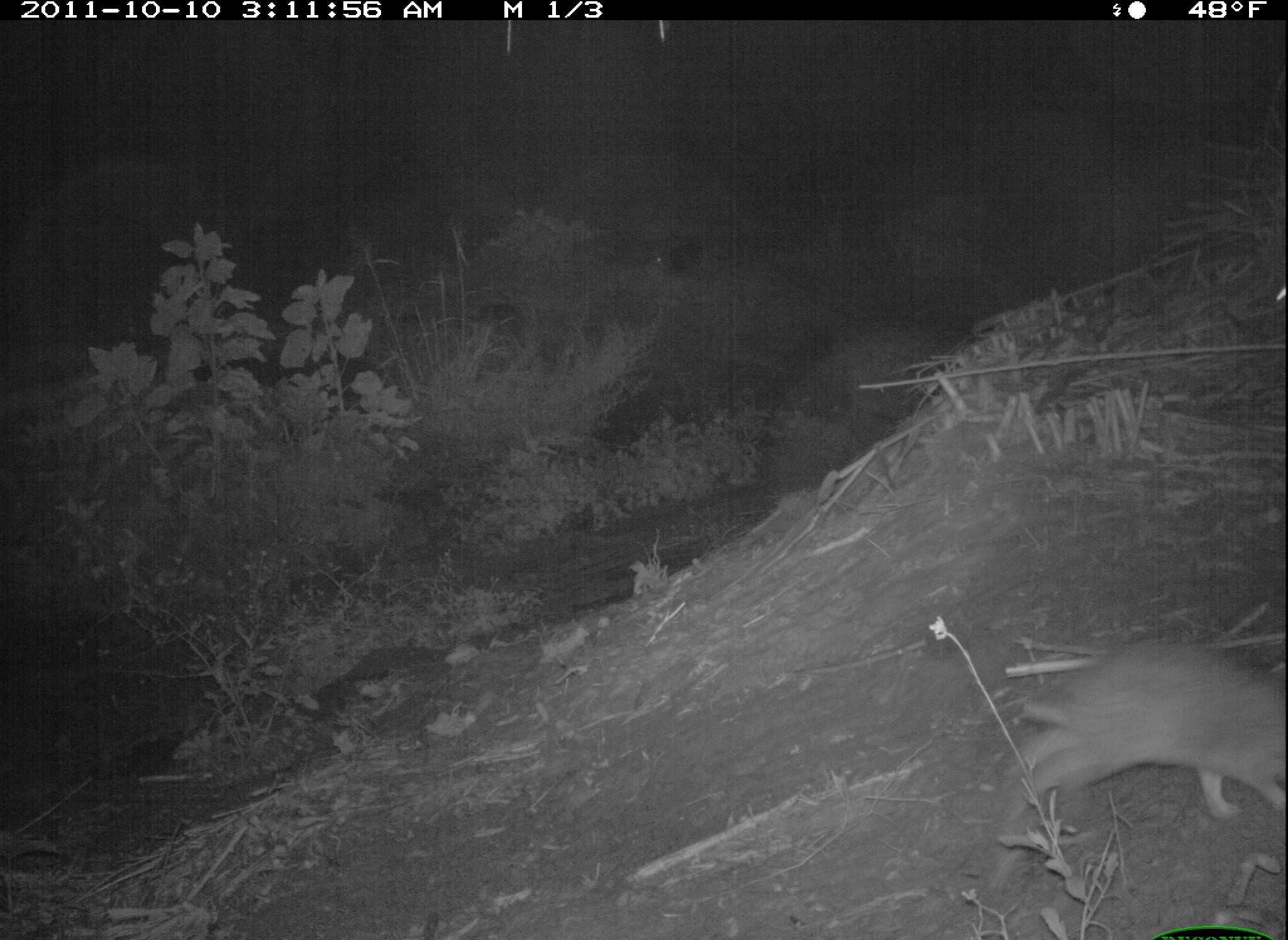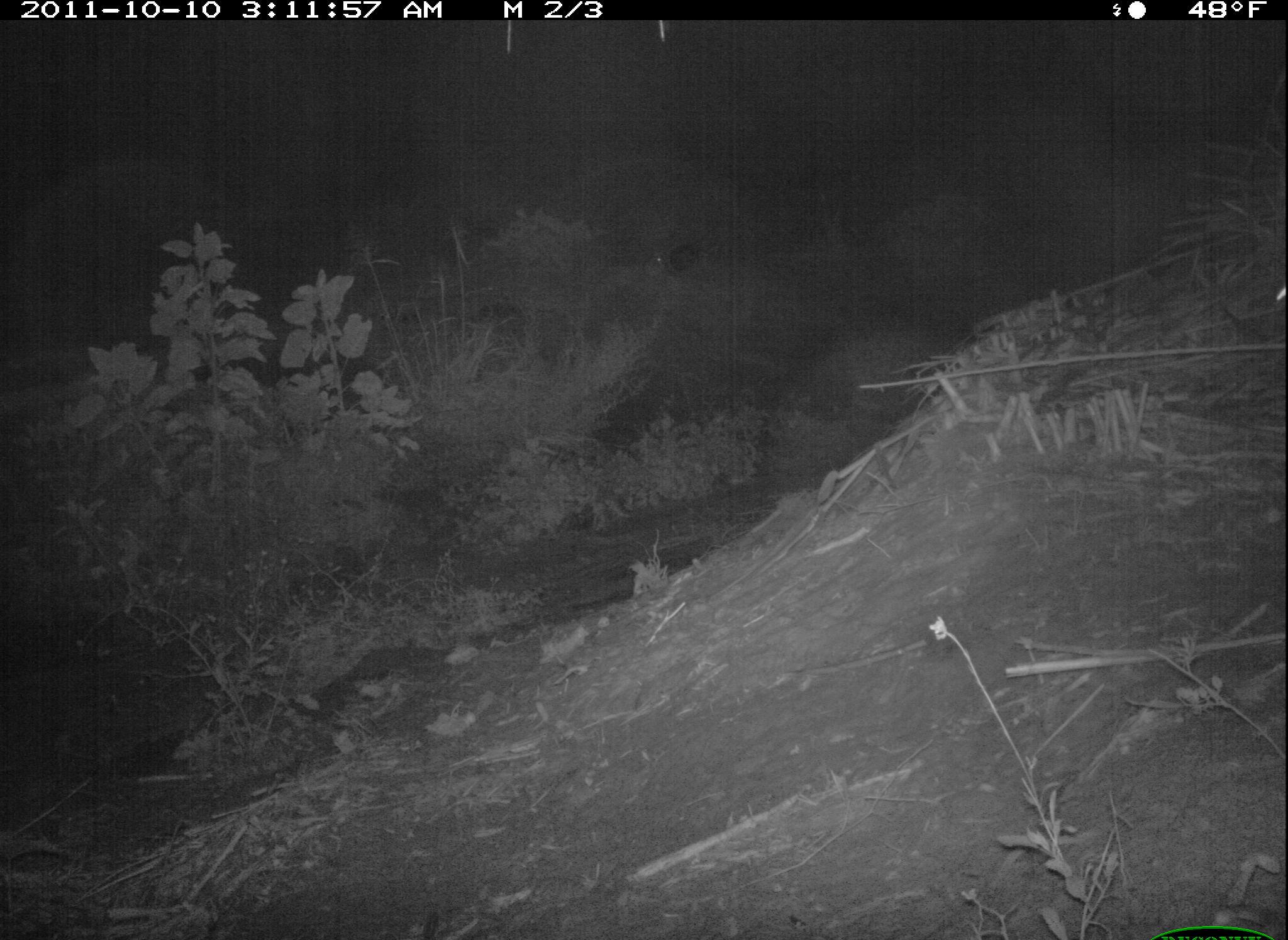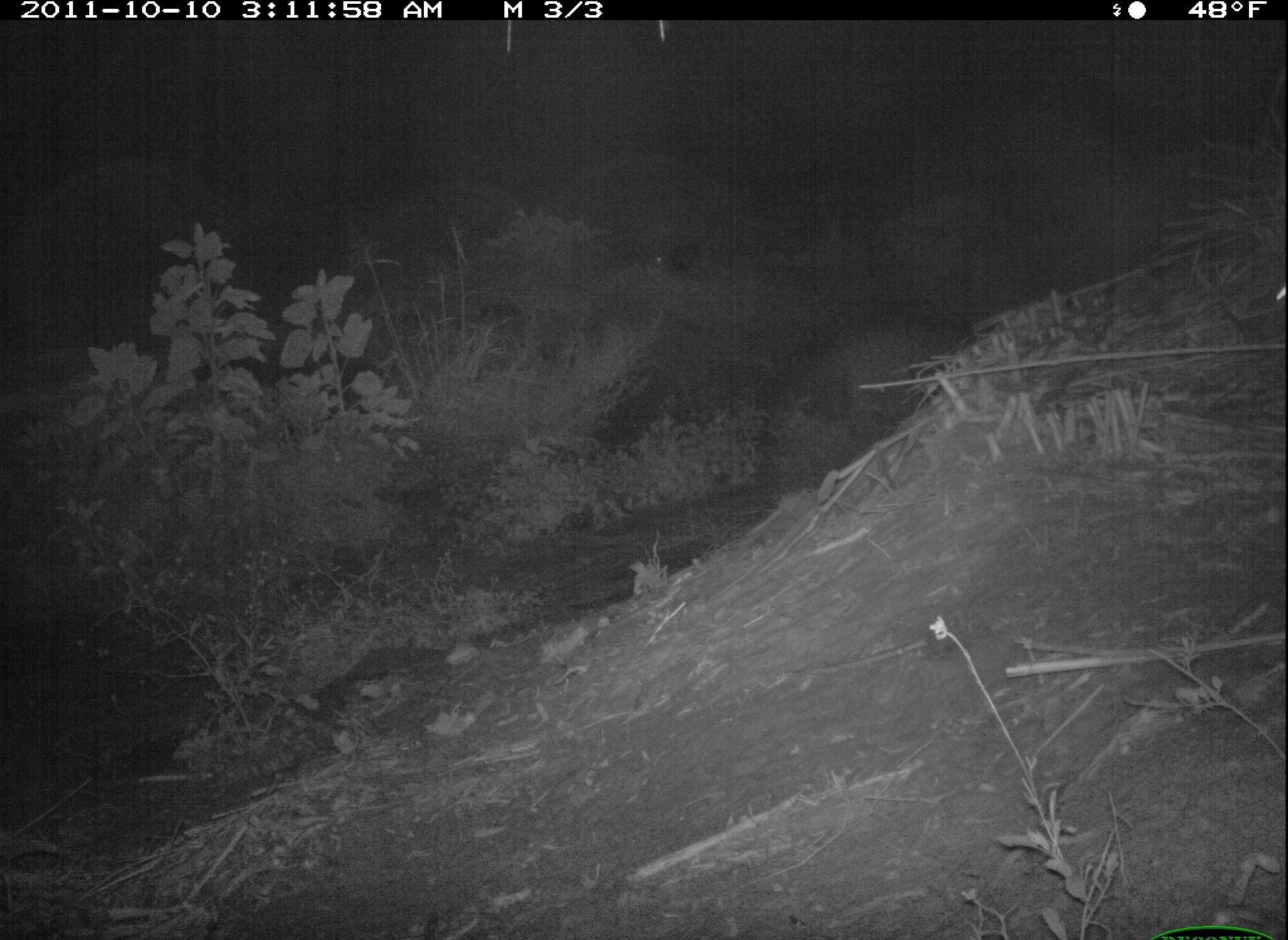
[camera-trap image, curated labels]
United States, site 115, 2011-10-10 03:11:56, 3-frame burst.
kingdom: Animalia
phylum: Chordata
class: Mammalia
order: Lagomorpha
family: Leporidae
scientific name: Leporidae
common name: rabbits and hares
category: rabbit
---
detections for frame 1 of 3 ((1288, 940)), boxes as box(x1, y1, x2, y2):
rabbit: box(980, 617, 1282, 888)